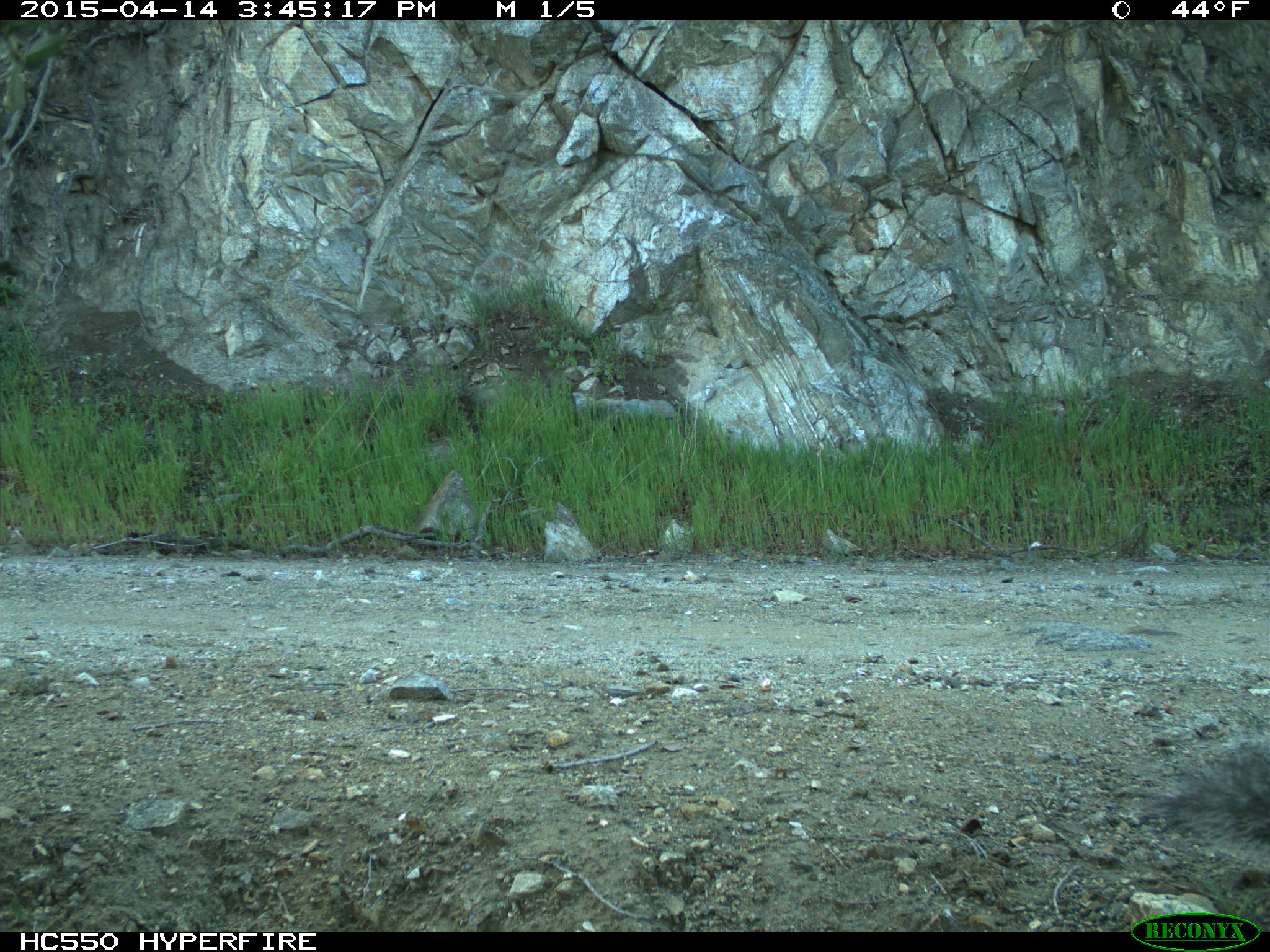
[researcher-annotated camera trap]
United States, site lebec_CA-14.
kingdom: Animalia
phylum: Chordata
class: Mammalia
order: Rodentia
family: Sciuridae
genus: Sciurus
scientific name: Sciurus carolinensis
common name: eastern gray squirrel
Sciurus carolinensis (eastern gray squirrel).